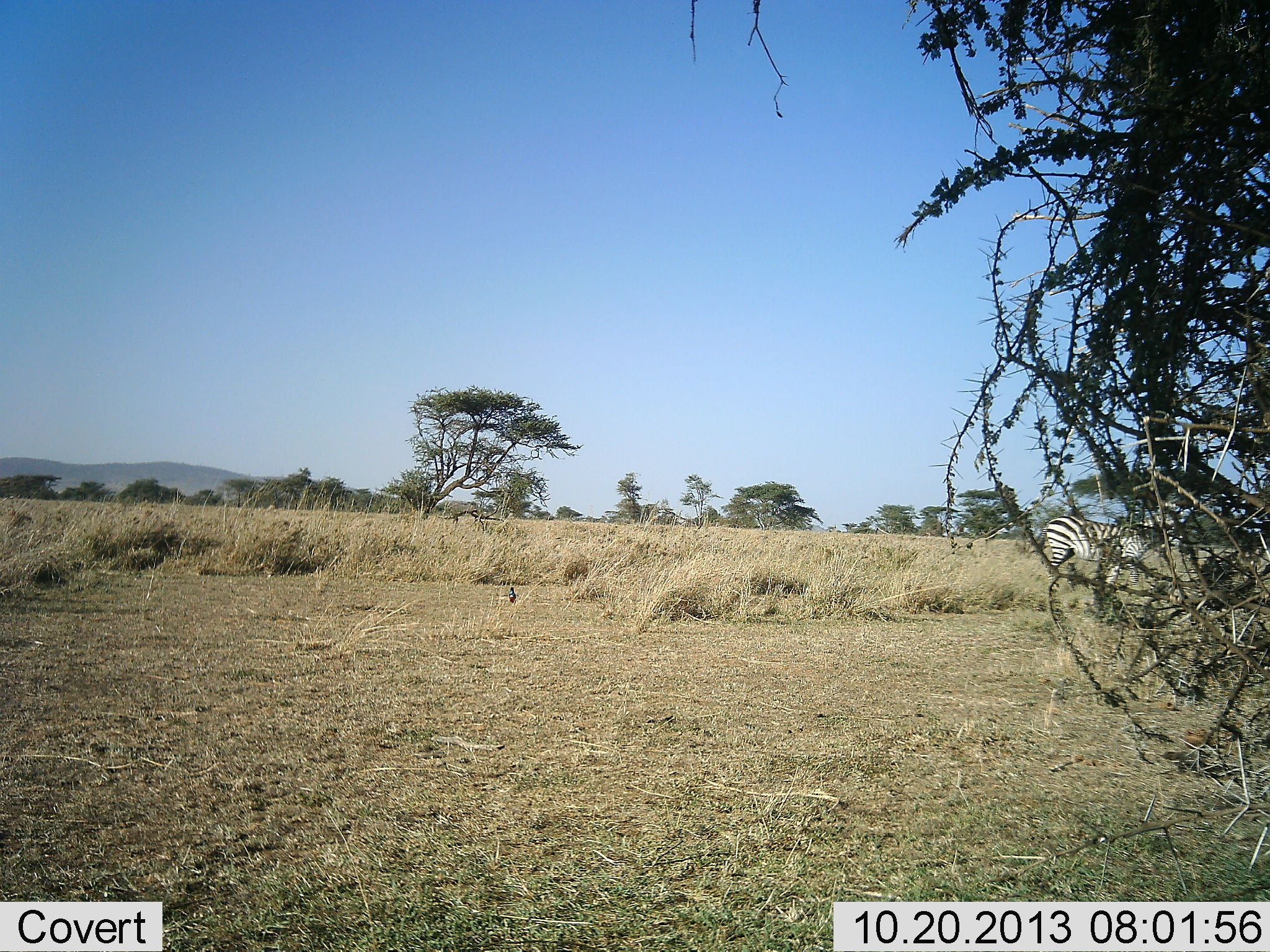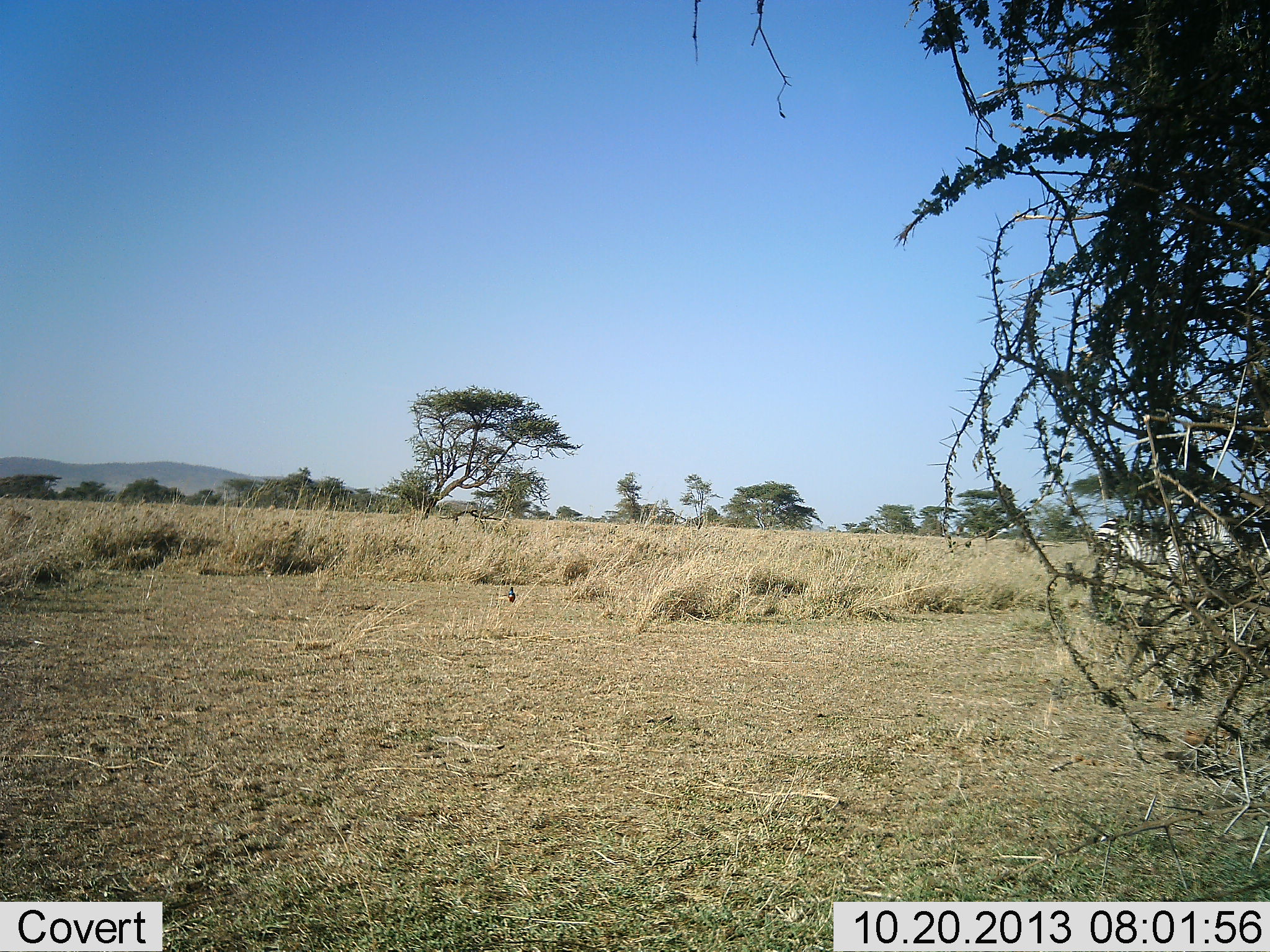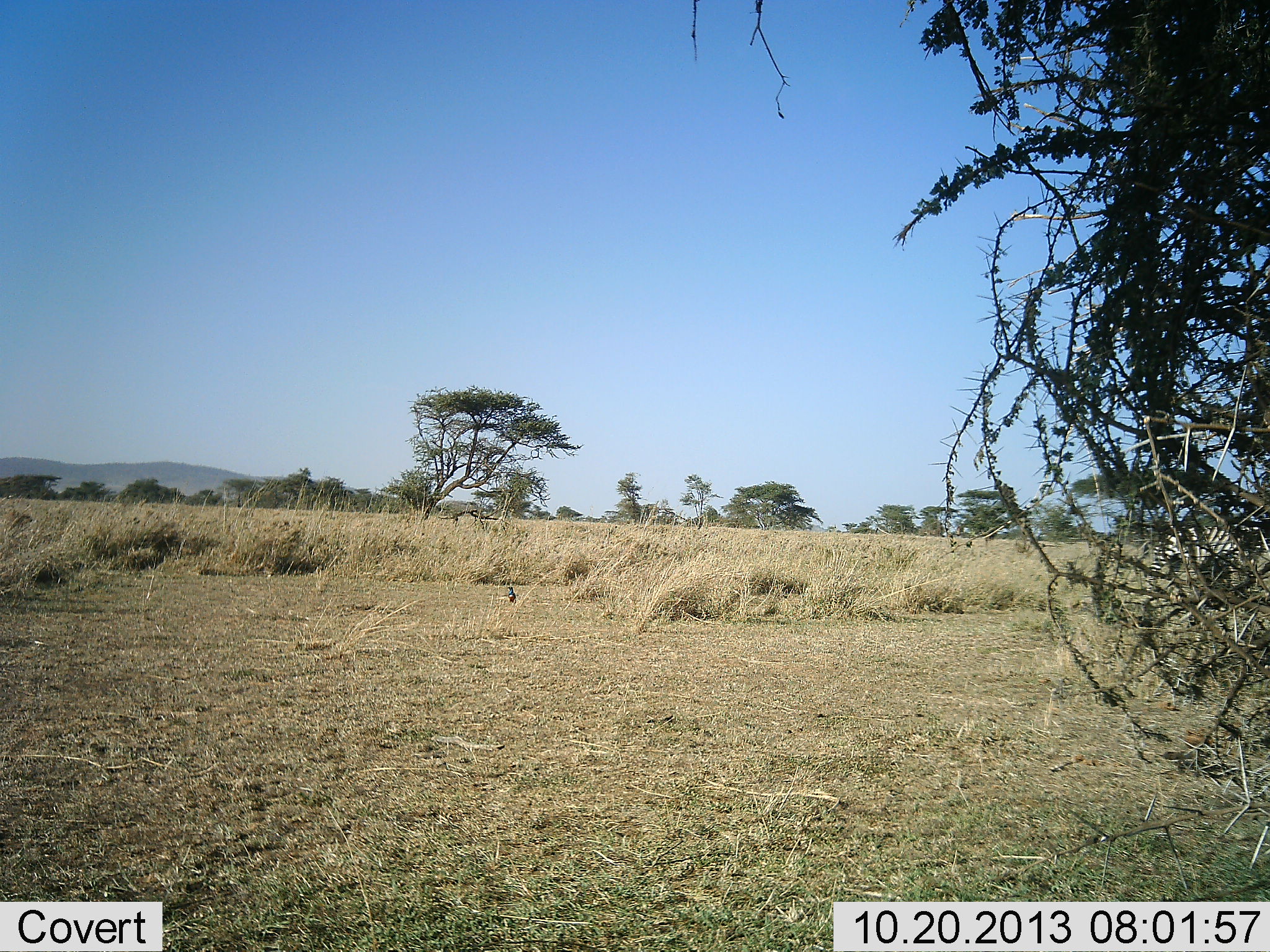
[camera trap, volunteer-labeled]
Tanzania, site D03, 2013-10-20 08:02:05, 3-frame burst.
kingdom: Animalia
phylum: Chordata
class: Mammalia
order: Perissodactyla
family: Equidae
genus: Equus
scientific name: Equus quagga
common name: plains zebra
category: zebra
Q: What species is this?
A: Zebra (plains zebra) (Equus quagga).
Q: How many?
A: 1.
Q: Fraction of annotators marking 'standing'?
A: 0%.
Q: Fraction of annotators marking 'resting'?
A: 0%.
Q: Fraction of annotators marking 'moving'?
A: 100%.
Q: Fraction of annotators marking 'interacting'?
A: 0%.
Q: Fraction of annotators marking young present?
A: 0%.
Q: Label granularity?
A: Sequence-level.